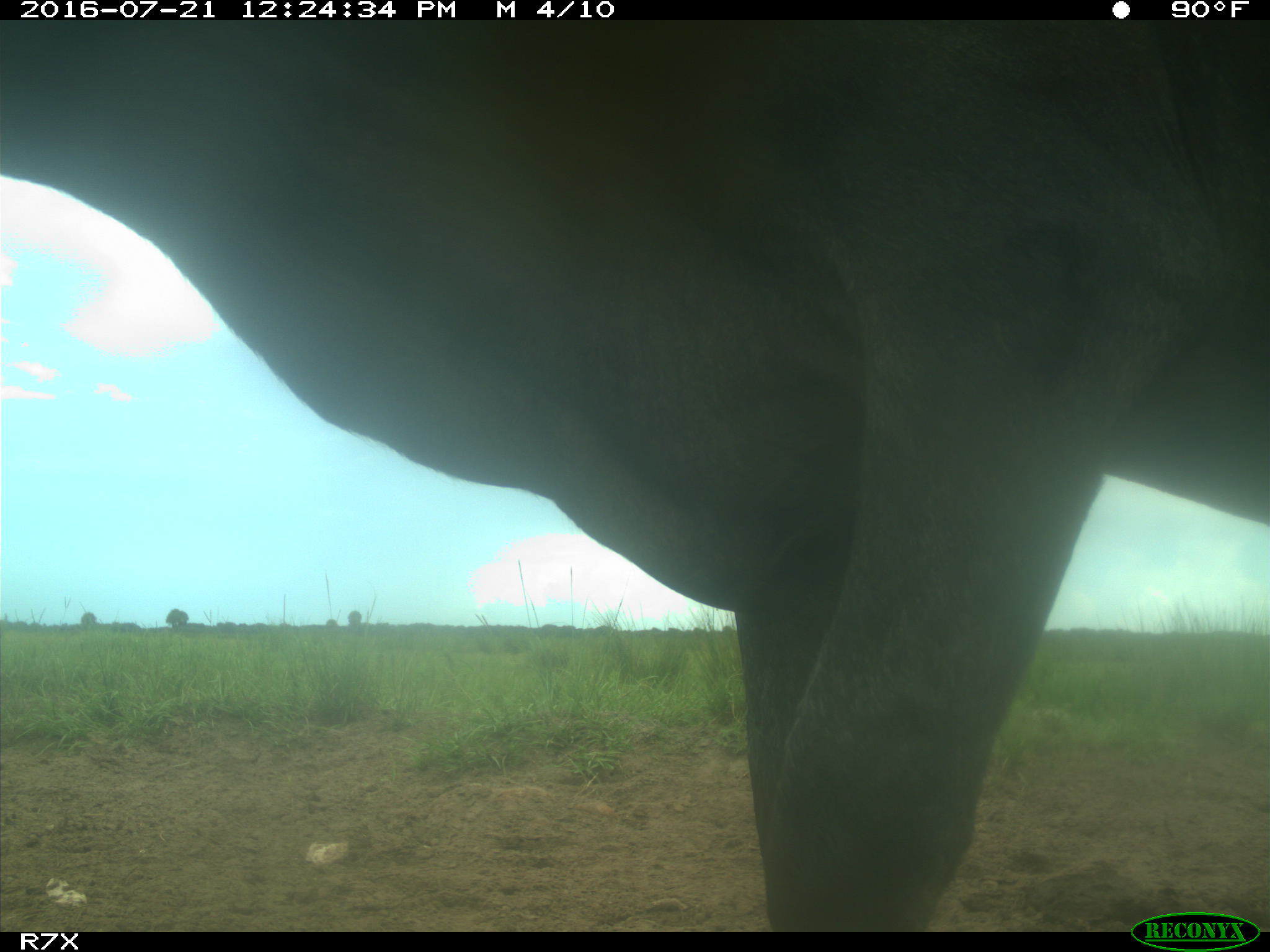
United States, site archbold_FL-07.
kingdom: Animalia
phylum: Chordata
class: Mammalia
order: Artiodactyla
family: Bovidae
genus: Bos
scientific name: Bos taurus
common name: domestic cow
Bos taurus (domestic cow).